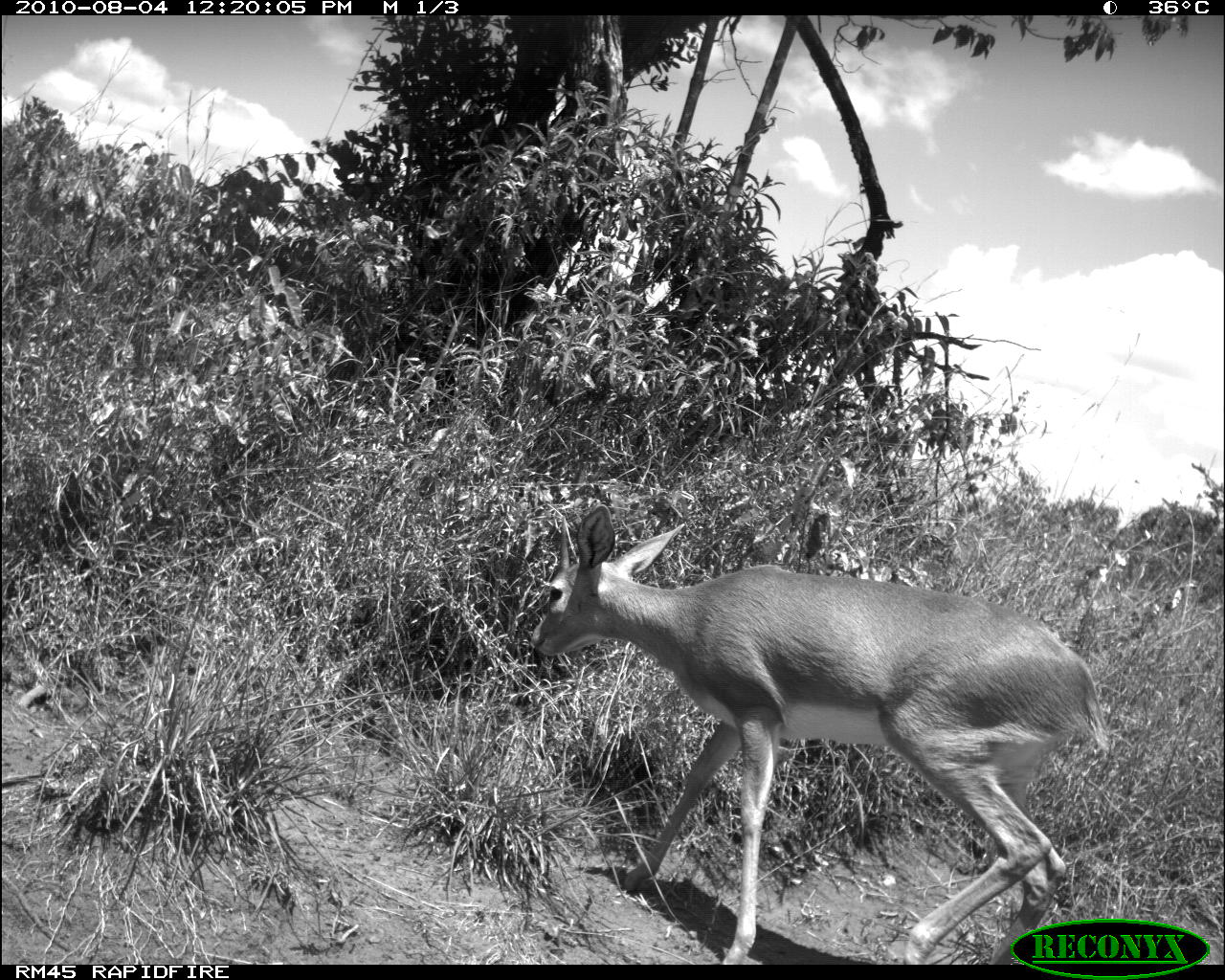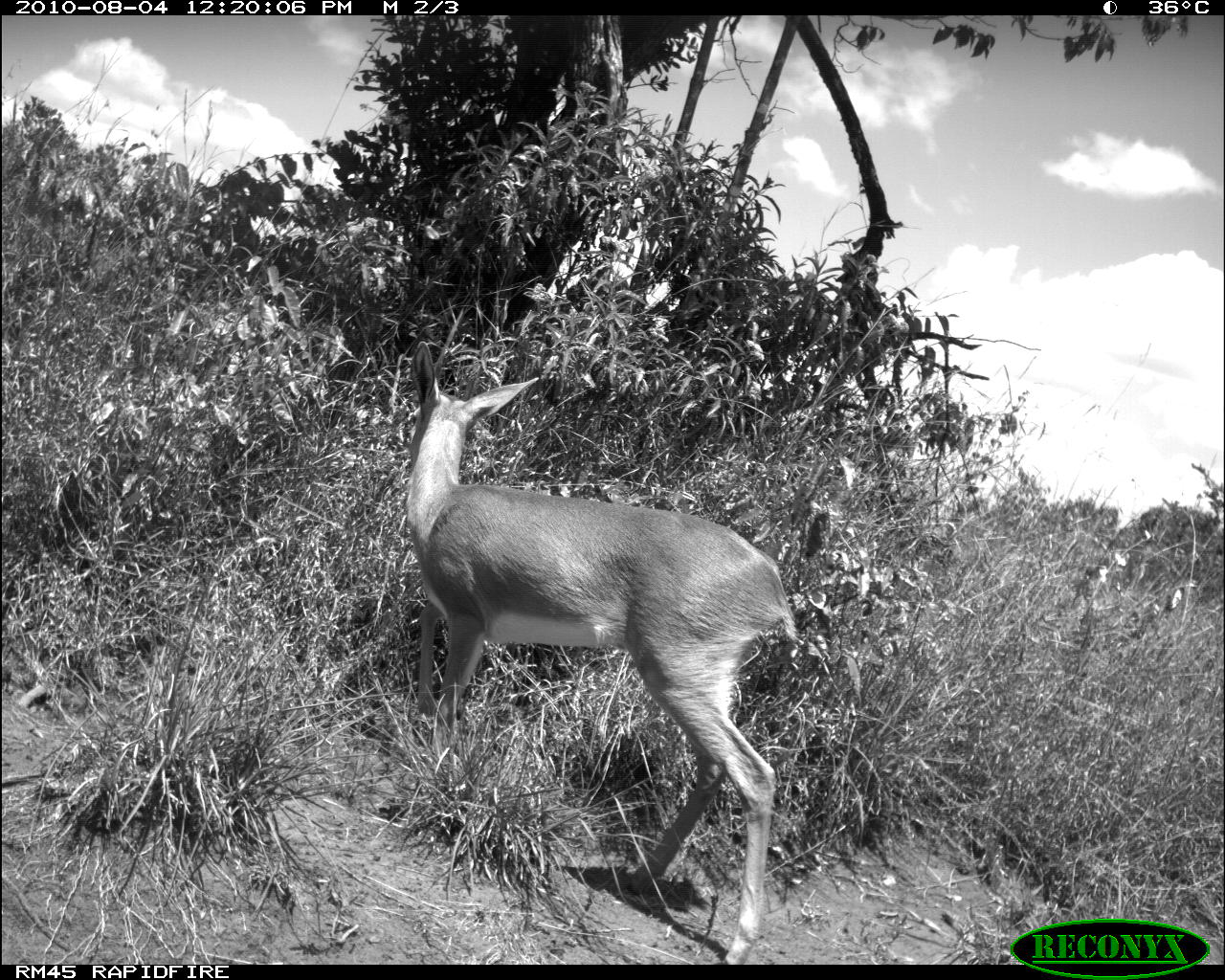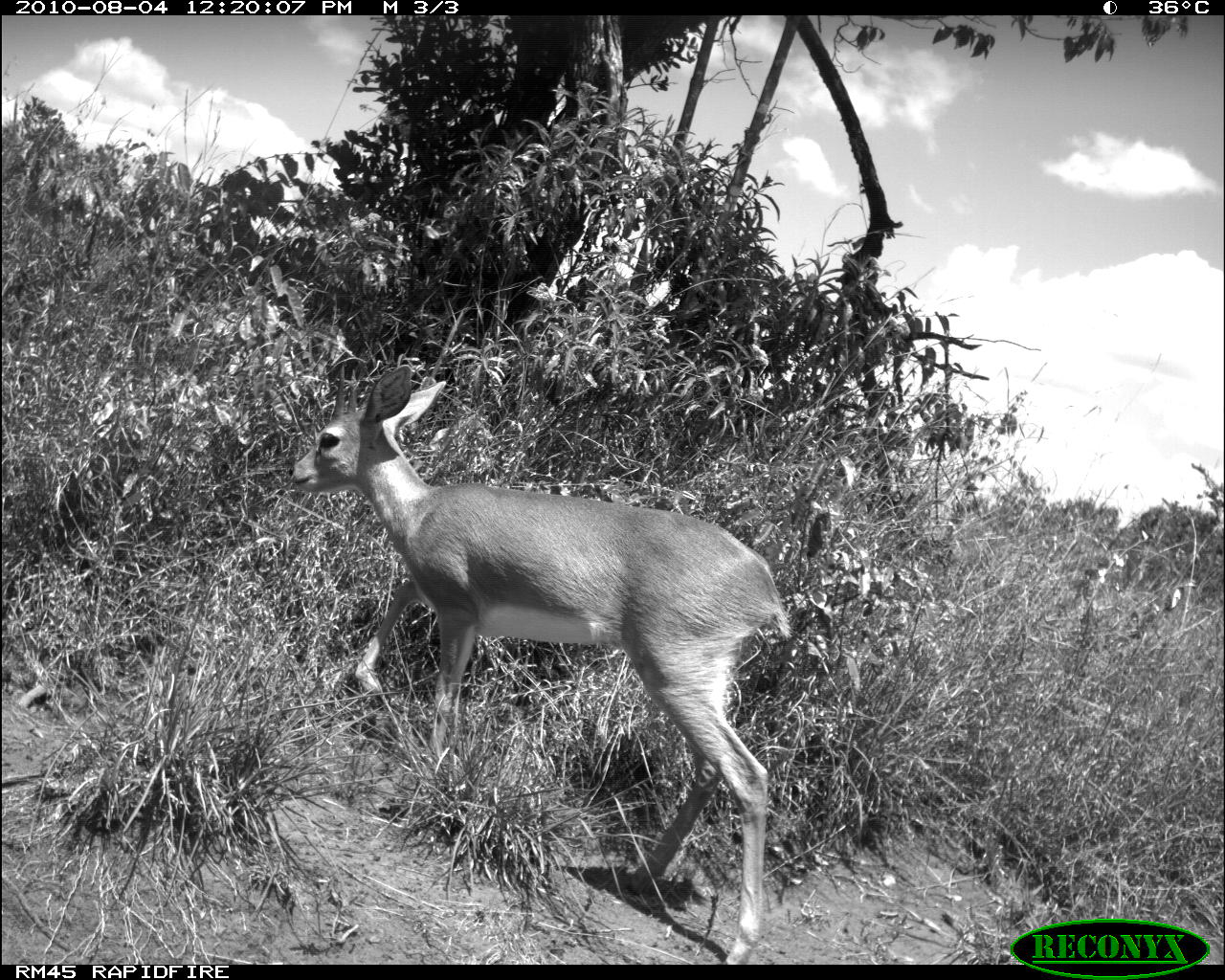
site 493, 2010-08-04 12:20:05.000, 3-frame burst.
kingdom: Animalia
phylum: Chordata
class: Mammalia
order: Artiodactyla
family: Bovidae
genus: Tragelaphus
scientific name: Tragelaphus oryx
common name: eland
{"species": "Tragelaphus oryx (eland)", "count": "1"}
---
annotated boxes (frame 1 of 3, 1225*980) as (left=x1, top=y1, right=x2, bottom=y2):
tragelaphus oryx: (left=525, top=502, right=1102, bottom=967)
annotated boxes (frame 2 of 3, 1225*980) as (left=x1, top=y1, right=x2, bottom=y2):
tragelaphus oryx: (left=405, top=341, right=804, bottom=965)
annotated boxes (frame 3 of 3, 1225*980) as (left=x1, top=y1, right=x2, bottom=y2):
tragelaphus oryx: (left=285, top=363, right=793, bottom=966)